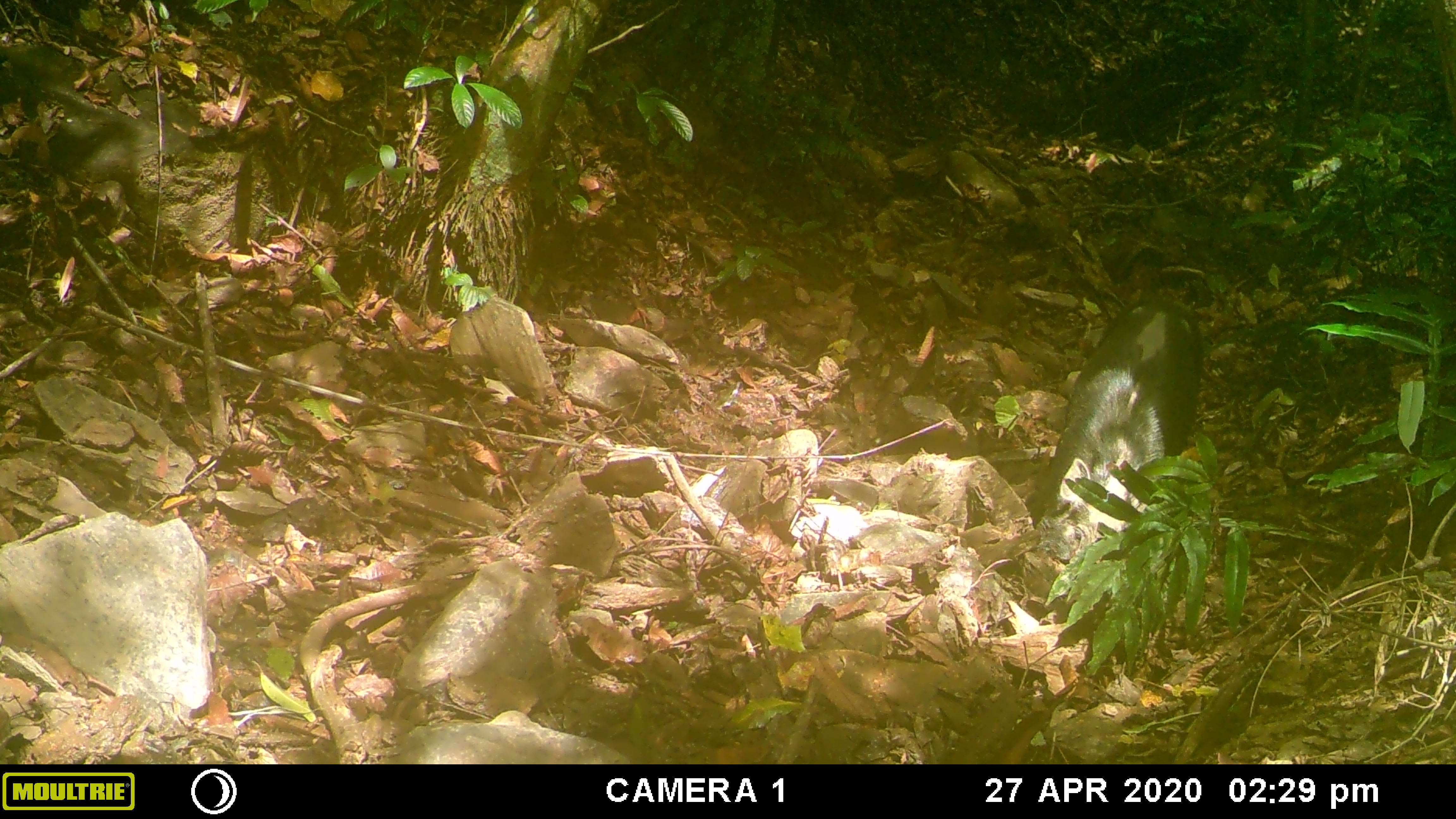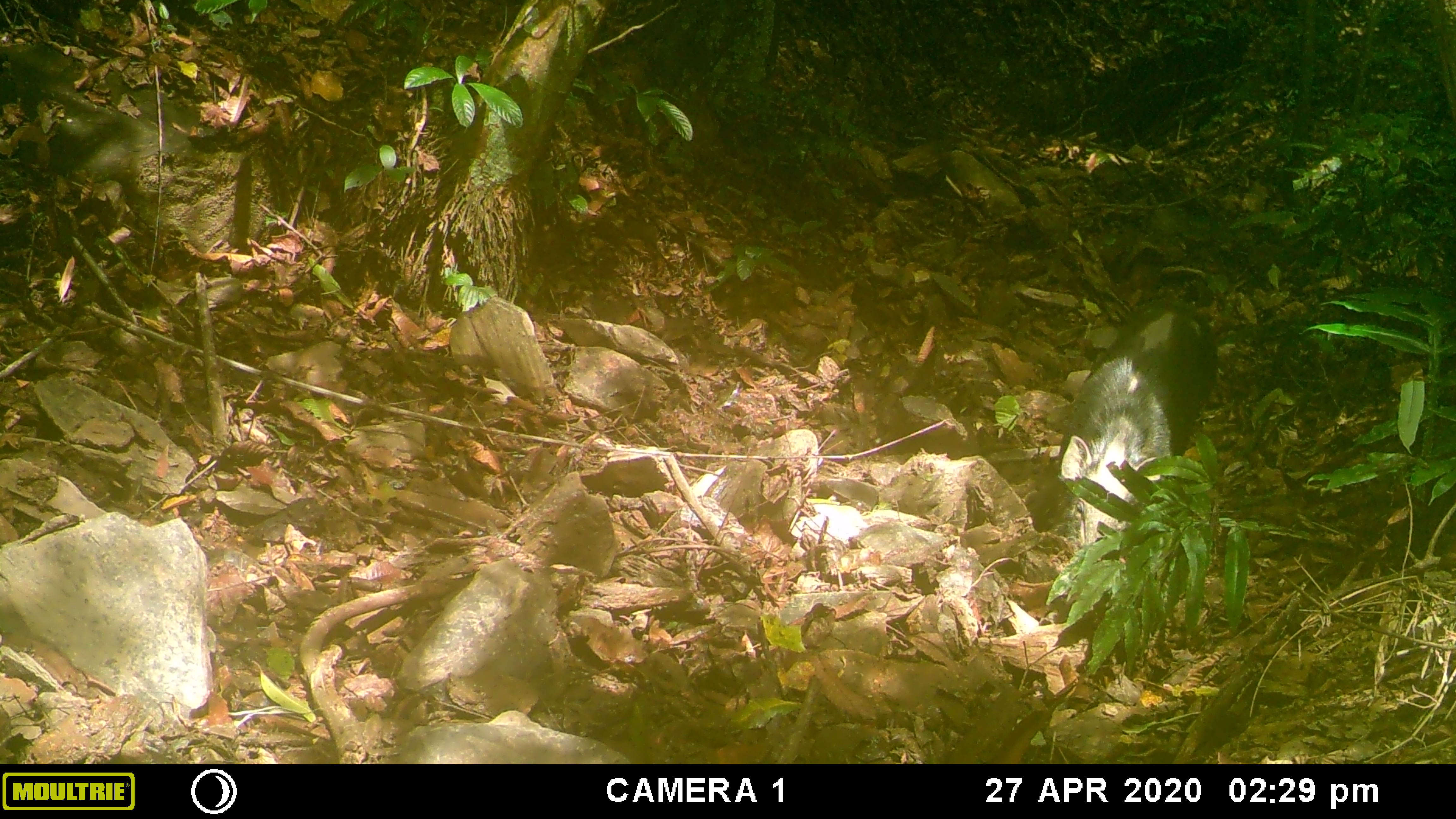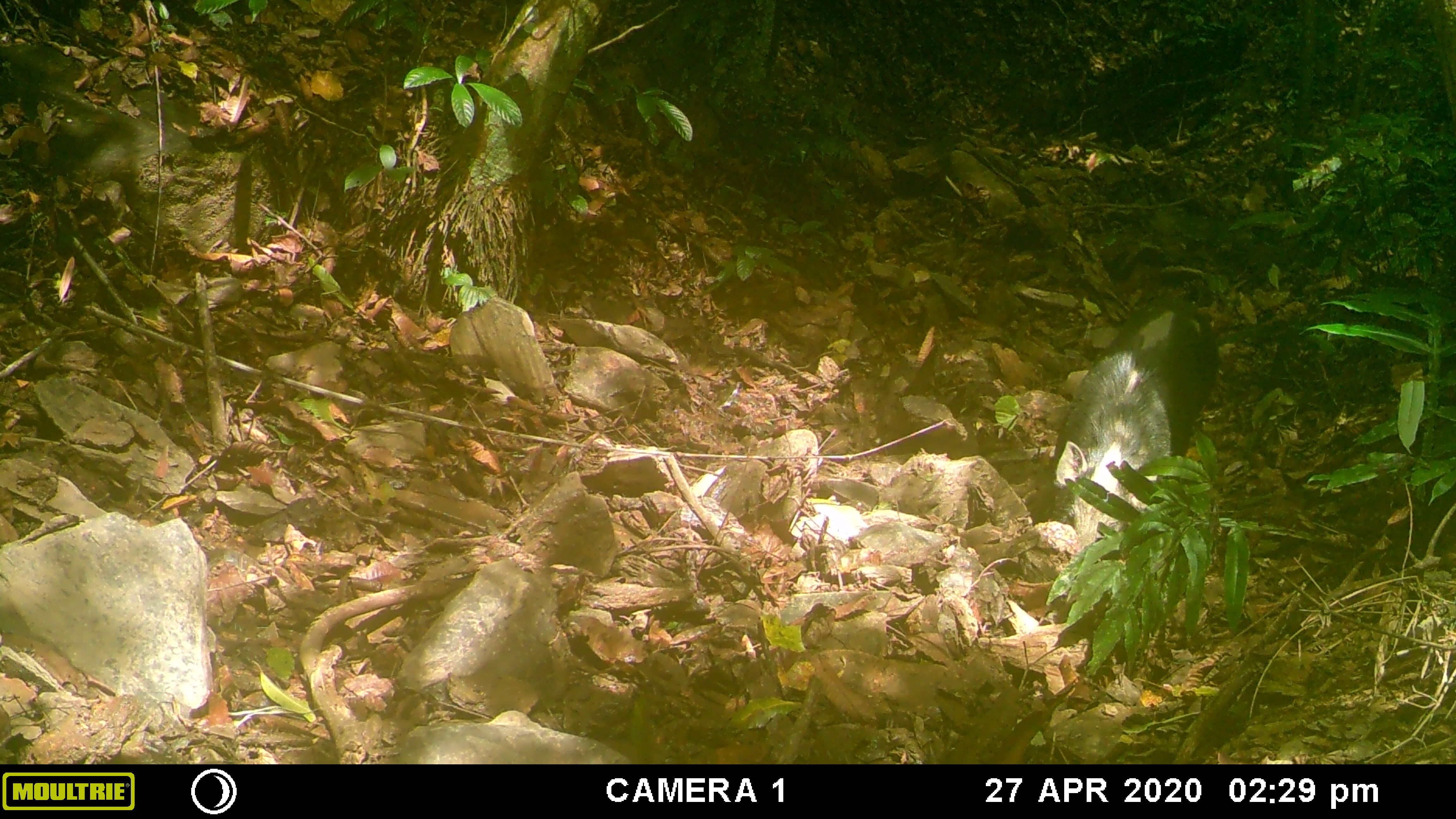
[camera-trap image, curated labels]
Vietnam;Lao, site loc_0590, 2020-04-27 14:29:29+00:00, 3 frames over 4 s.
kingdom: Animalia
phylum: Chordata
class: Mammalia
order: Artiodactyla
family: Suidae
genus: Sus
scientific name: Sus scrofa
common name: eurasian wild pig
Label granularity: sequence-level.